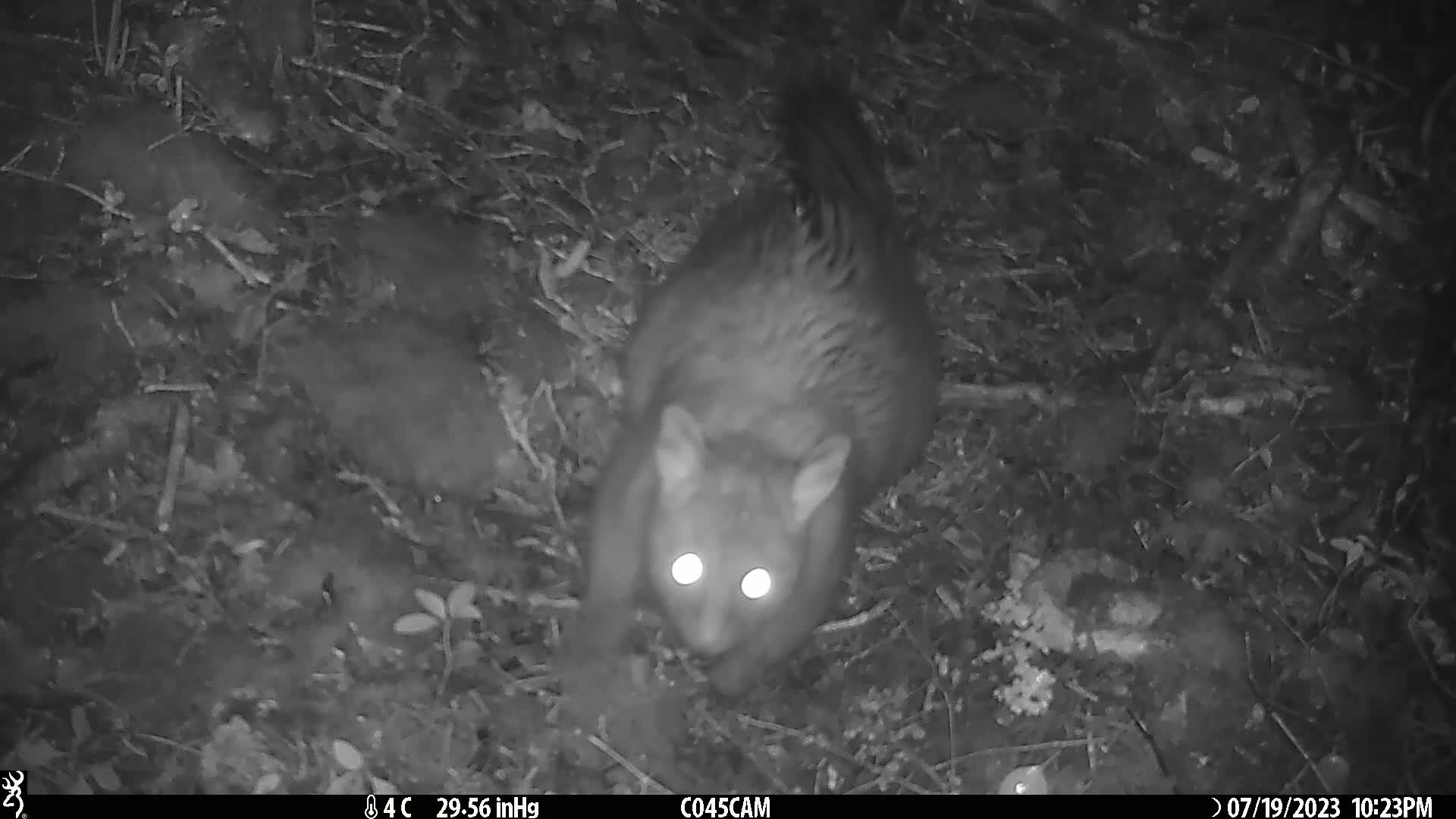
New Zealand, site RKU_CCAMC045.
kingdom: Animalia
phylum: Chordata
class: Mammalia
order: Diprotodontia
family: Phalangeridae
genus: Trichosurus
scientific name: Trichosurus vulpecula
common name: common brushtail possum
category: possum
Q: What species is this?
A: Possum (common brushtail possum) (Trichosurus vulpecula).